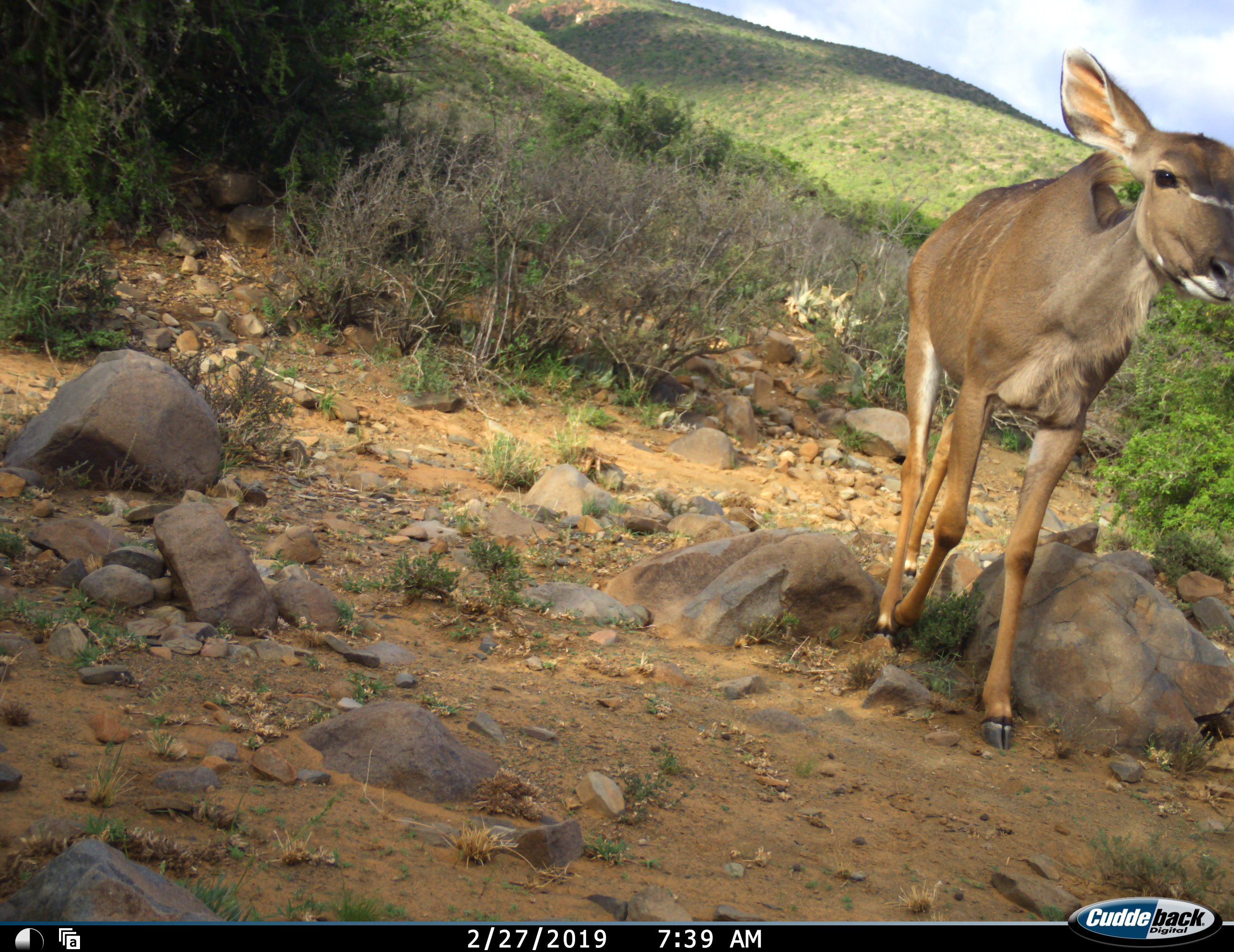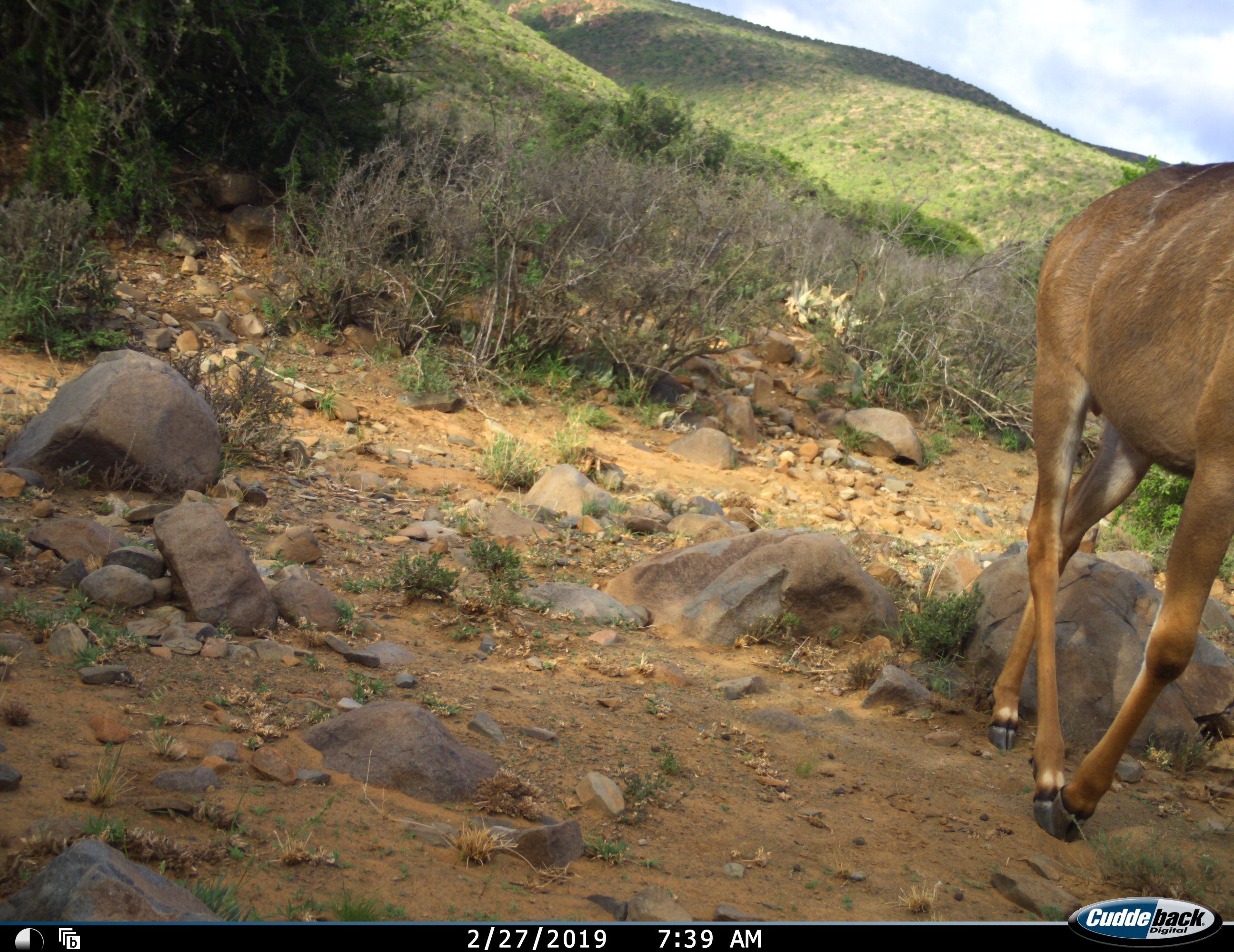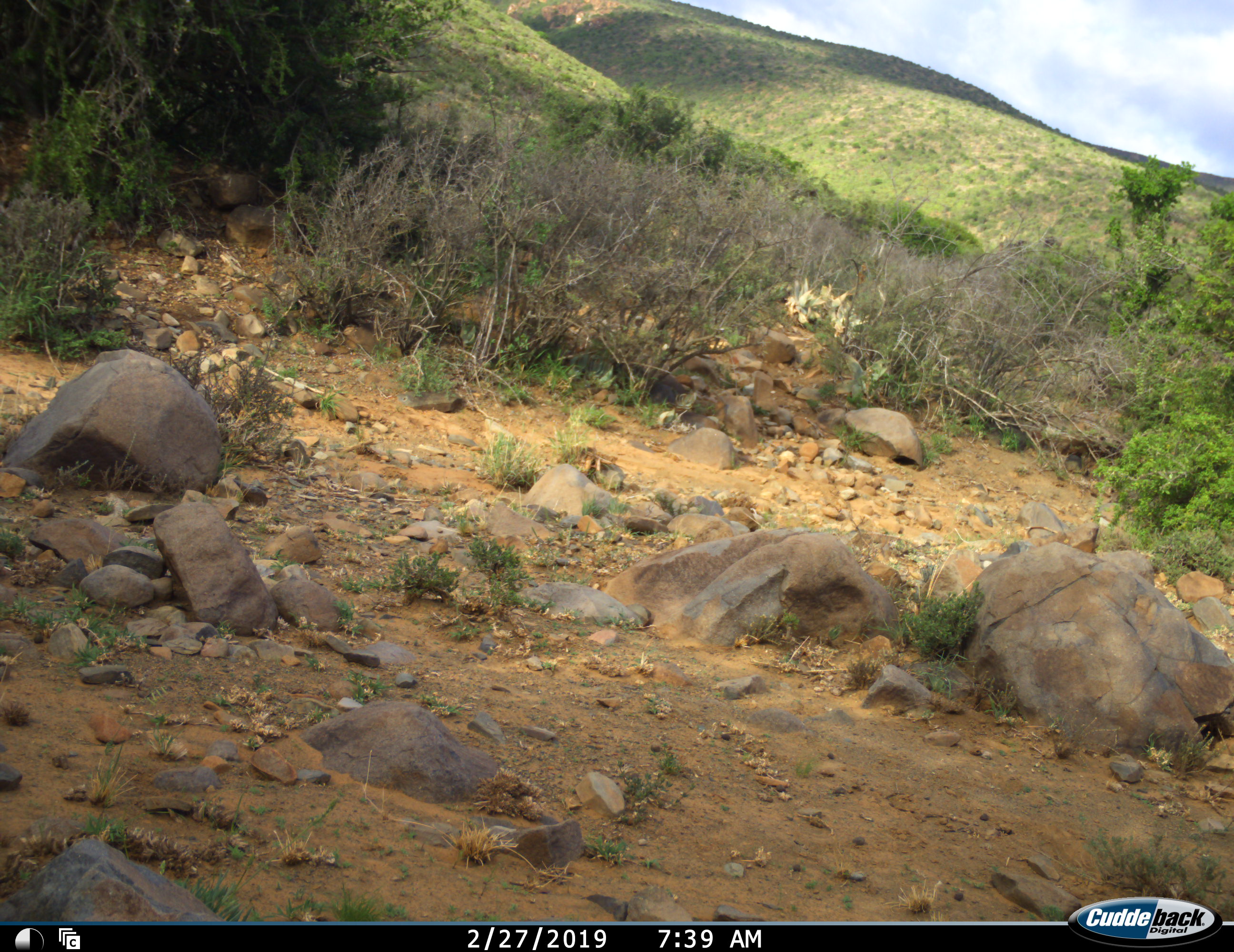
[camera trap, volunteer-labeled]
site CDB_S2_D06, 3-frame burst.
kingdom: Animalia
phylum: Chordata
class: Mammalia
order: Artiodactyla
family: Bovidae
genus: Tragelaphus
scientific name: Tragelaphus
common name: kudu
Kudu (Tragelaphus), count 1. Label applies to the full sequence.